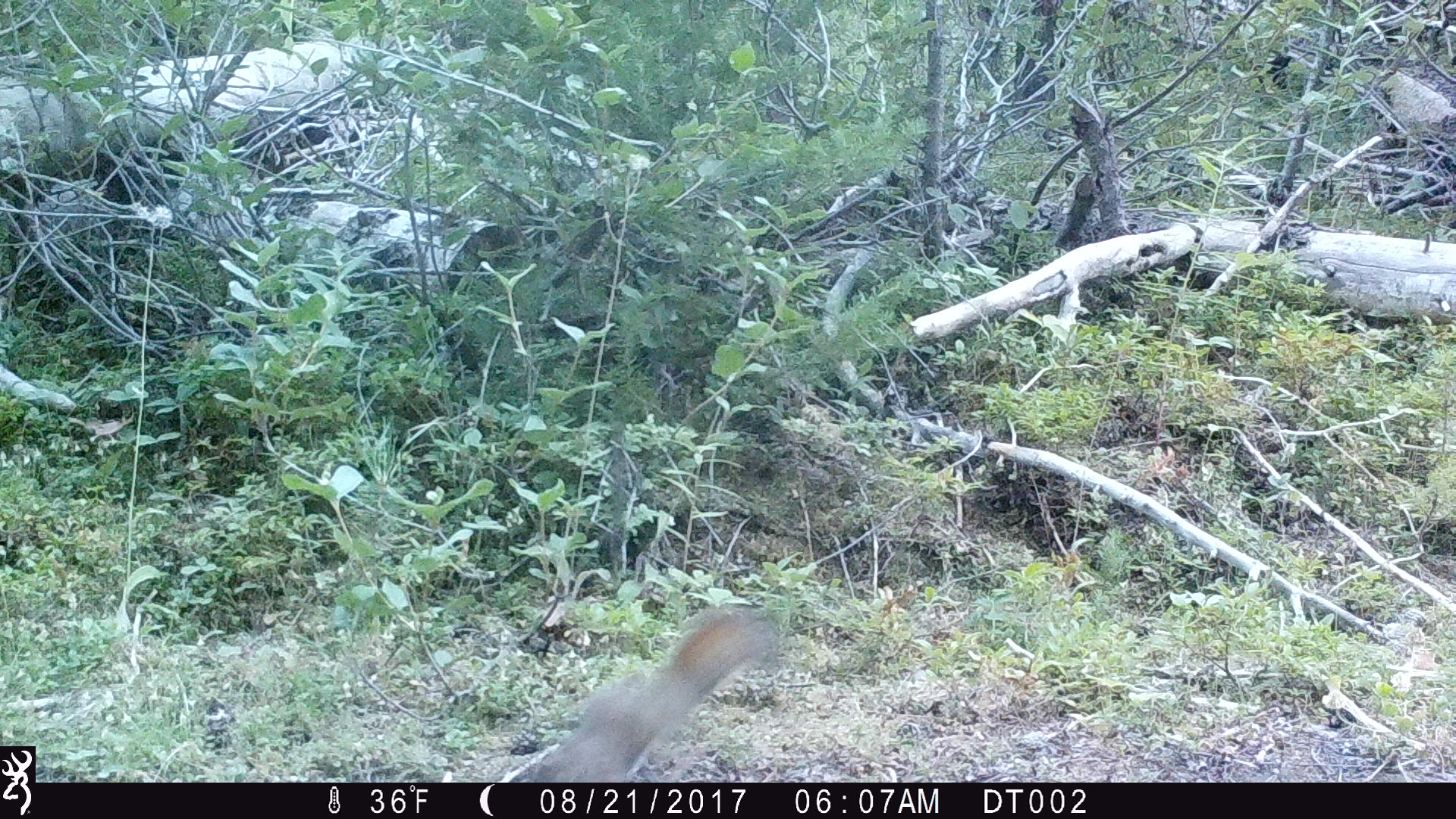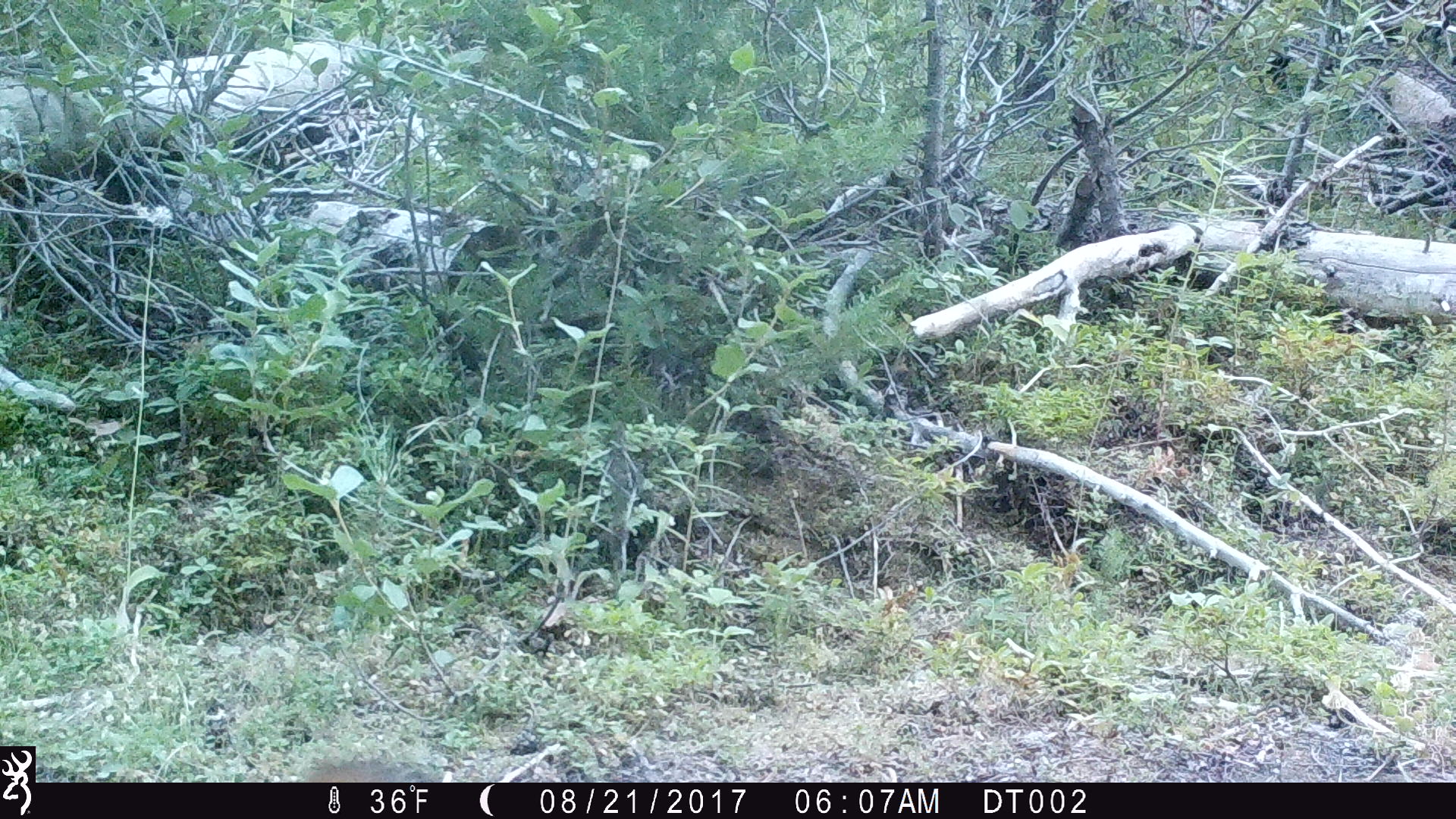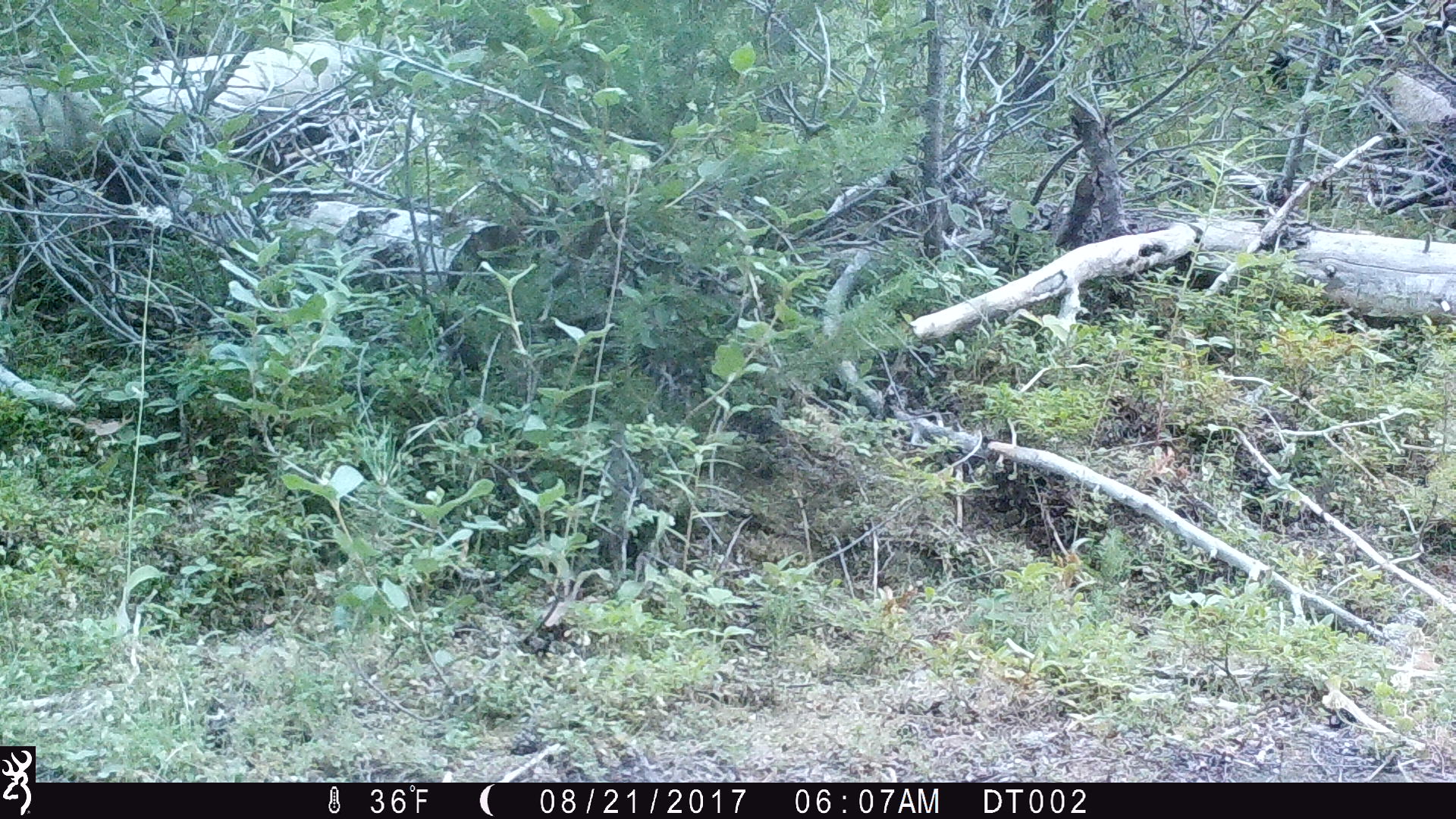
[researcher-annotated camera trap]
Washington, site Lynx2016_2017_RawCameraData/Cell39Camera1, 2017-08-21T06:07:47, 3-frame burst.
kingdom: Animalia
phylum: Chordata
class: Mammalia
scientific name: Mammalia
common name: small mammal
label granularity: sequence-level